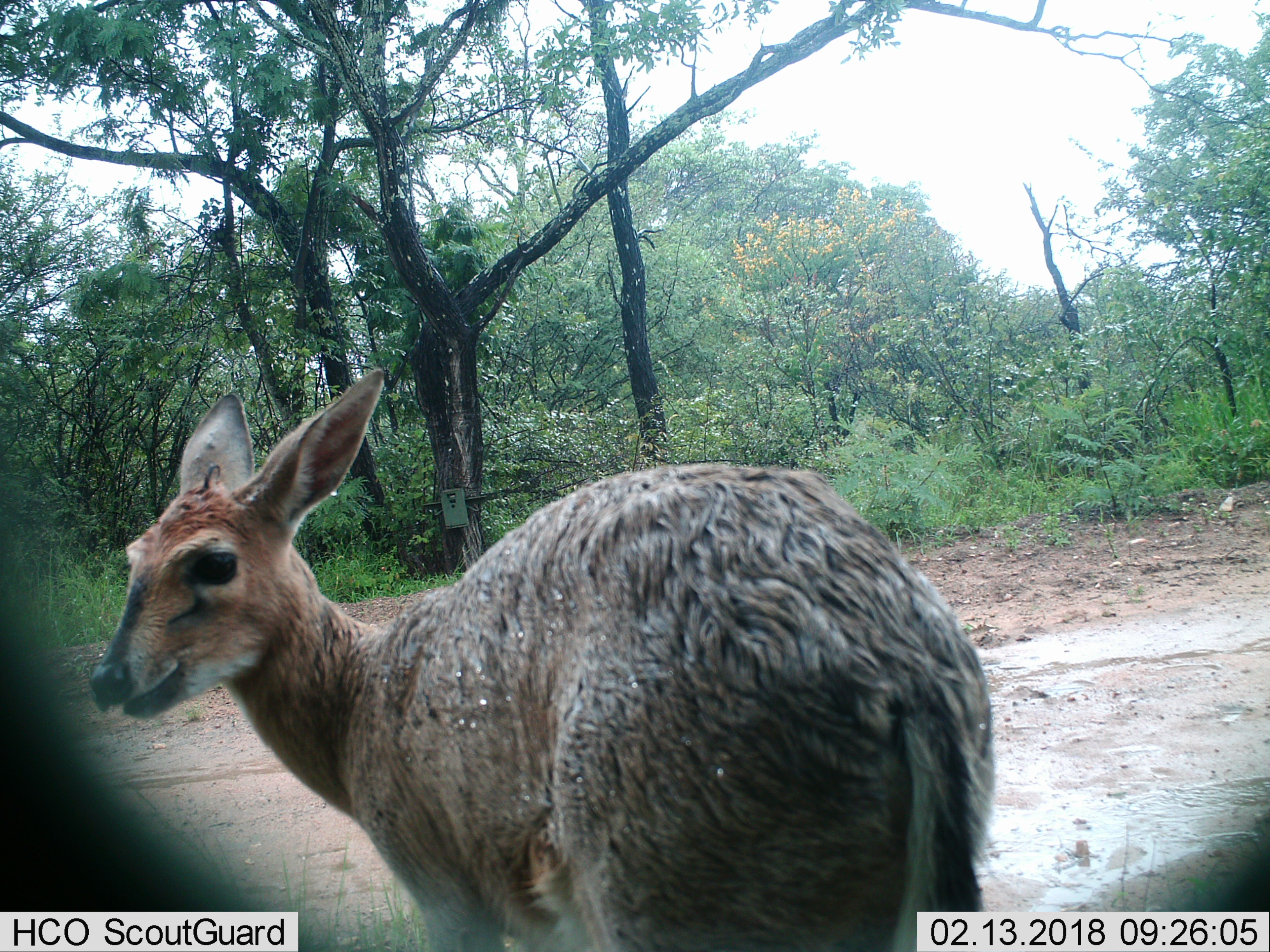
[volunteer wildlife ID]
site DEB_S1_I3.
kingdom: Animalia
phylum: Chordata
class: Mammalia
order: Artiodactyla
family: Bovidae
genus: Sylvicapra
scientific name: Sylvicapra grimmia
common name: common duiker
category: duikercommongrey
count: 1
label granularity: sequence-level